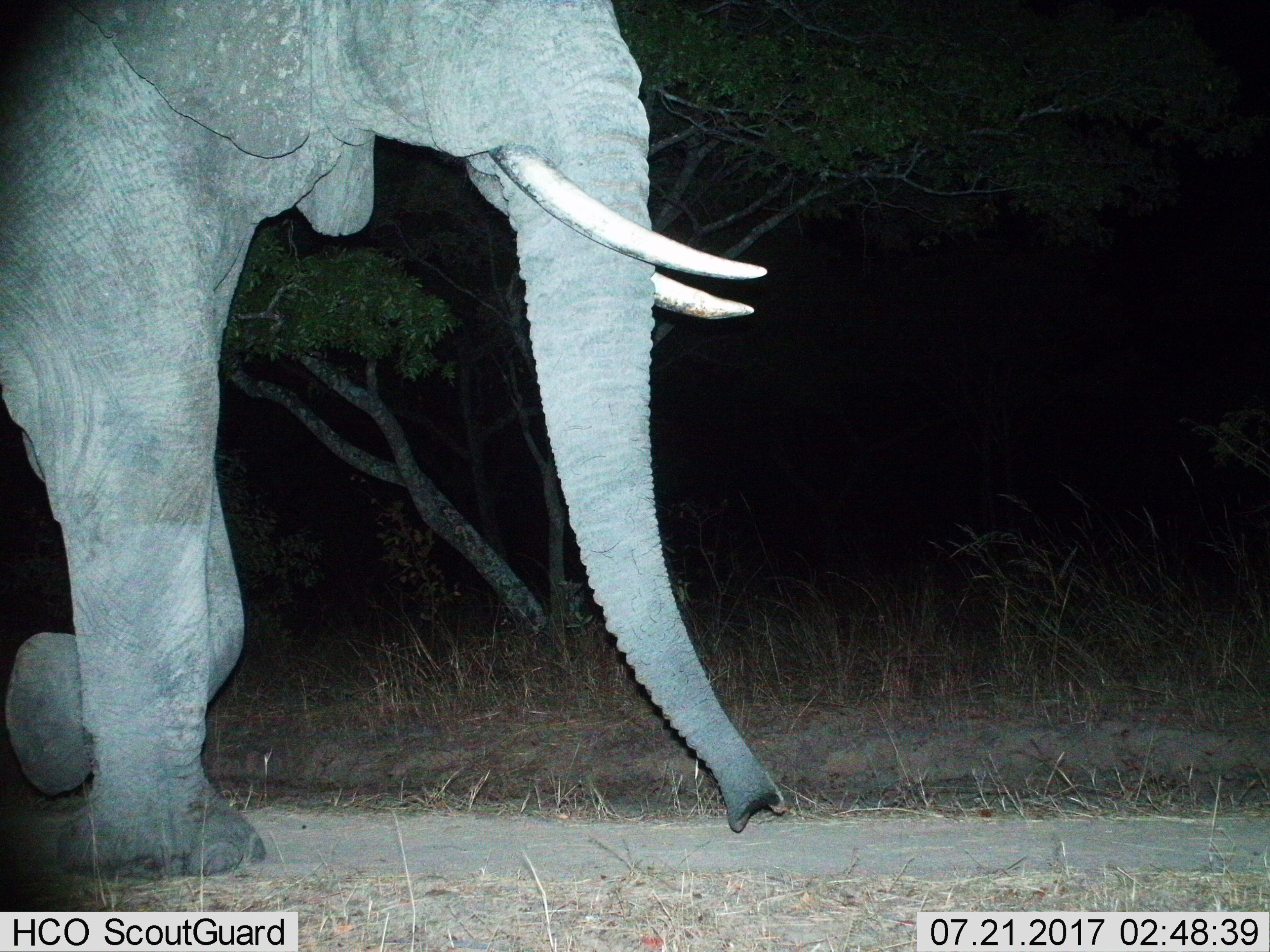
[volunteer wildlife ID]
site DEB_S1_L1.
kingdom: Animalia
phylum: Chordata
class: Mammalia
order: Proboscidea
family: Elephantidae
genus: Loxodonta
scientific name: Loxodonta africana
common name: african bush elephant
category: elephant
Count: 1.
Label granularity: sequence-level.